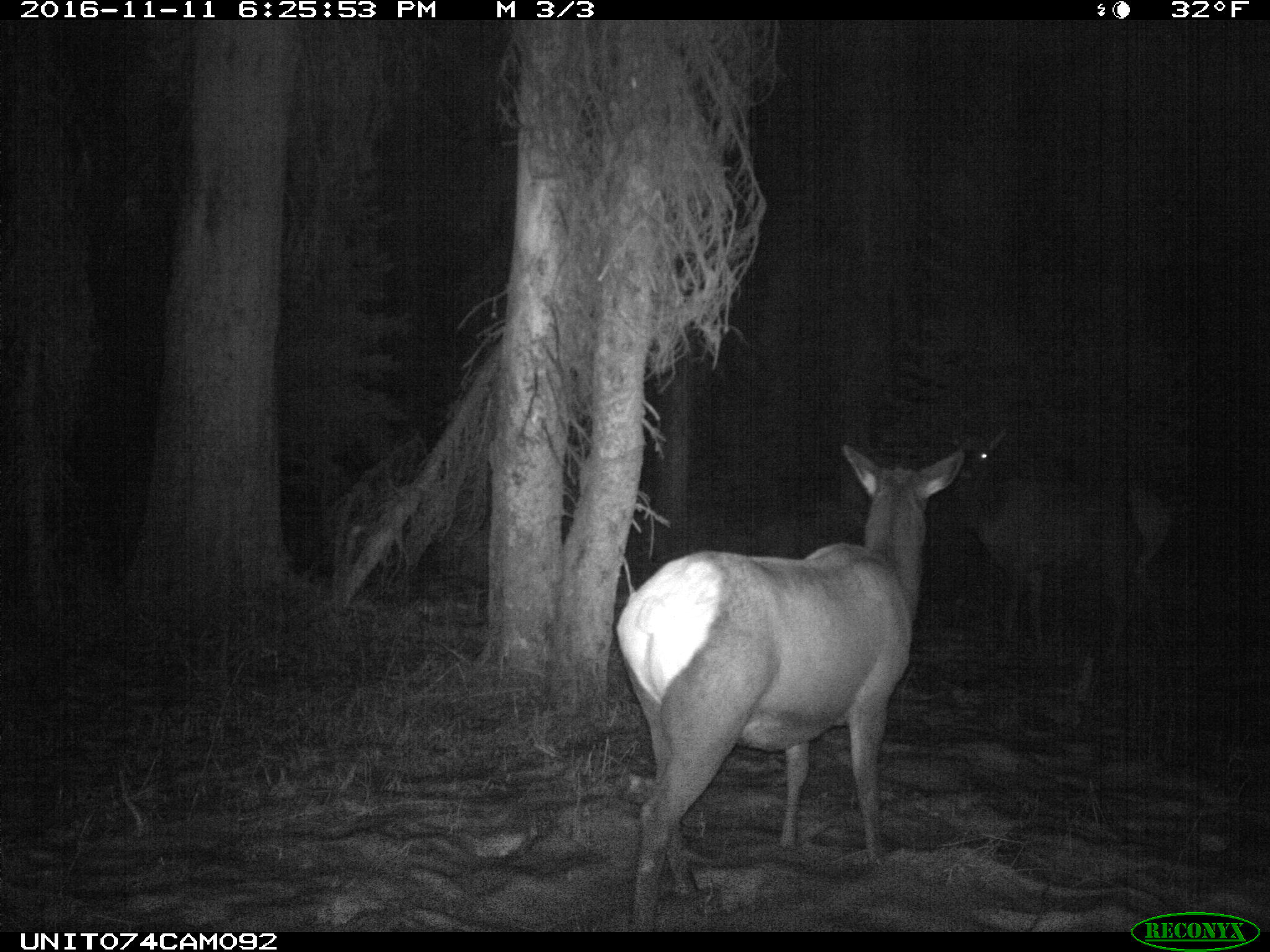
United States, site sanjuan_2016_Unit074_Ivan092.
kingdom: Animalia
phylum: Chordata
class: Mammalia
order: Artiodactyla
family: Cervidae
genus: Cervus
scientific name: Cervus elaphus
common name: red deer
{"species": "Cervus elaphus (red deer)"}